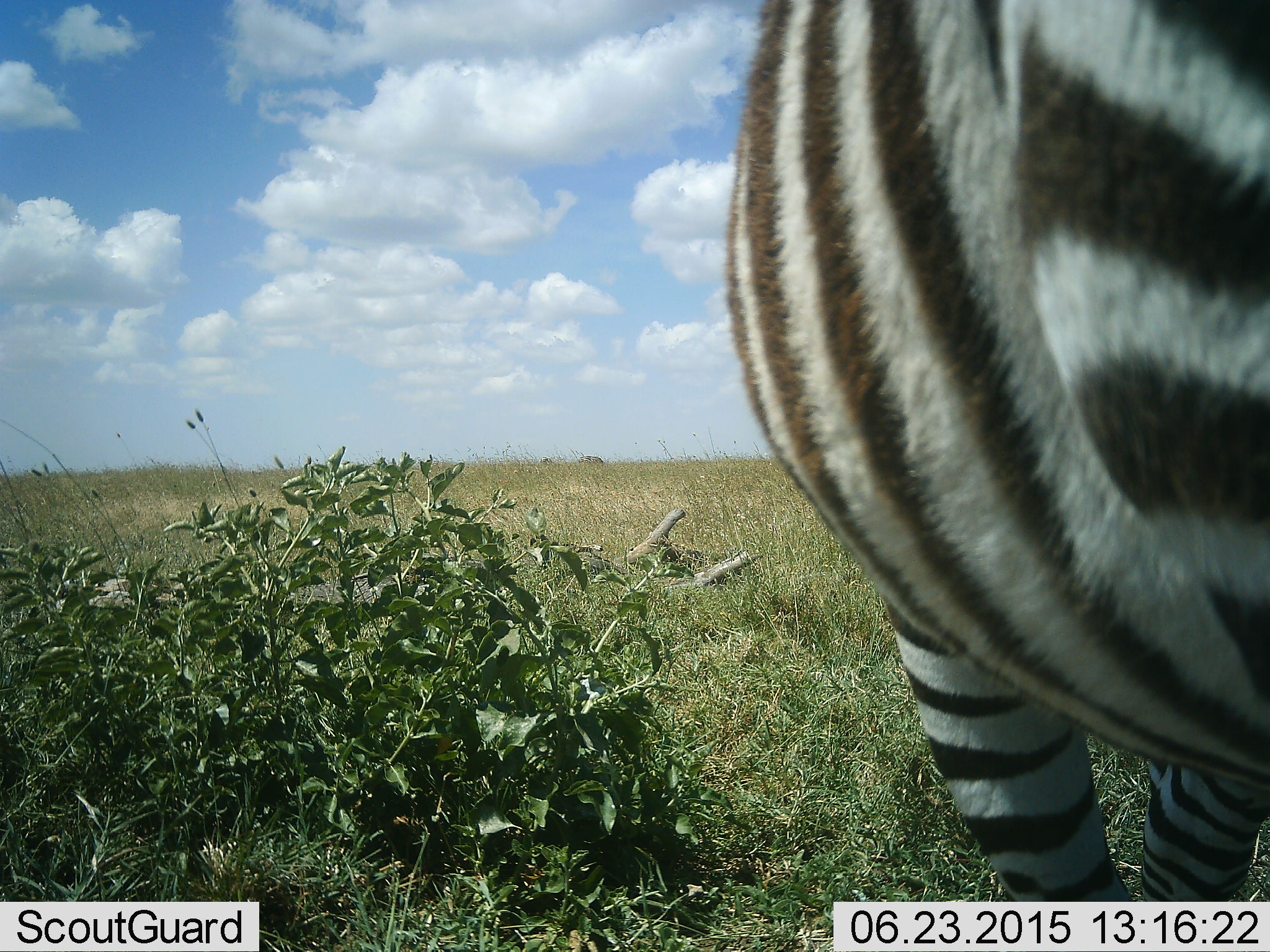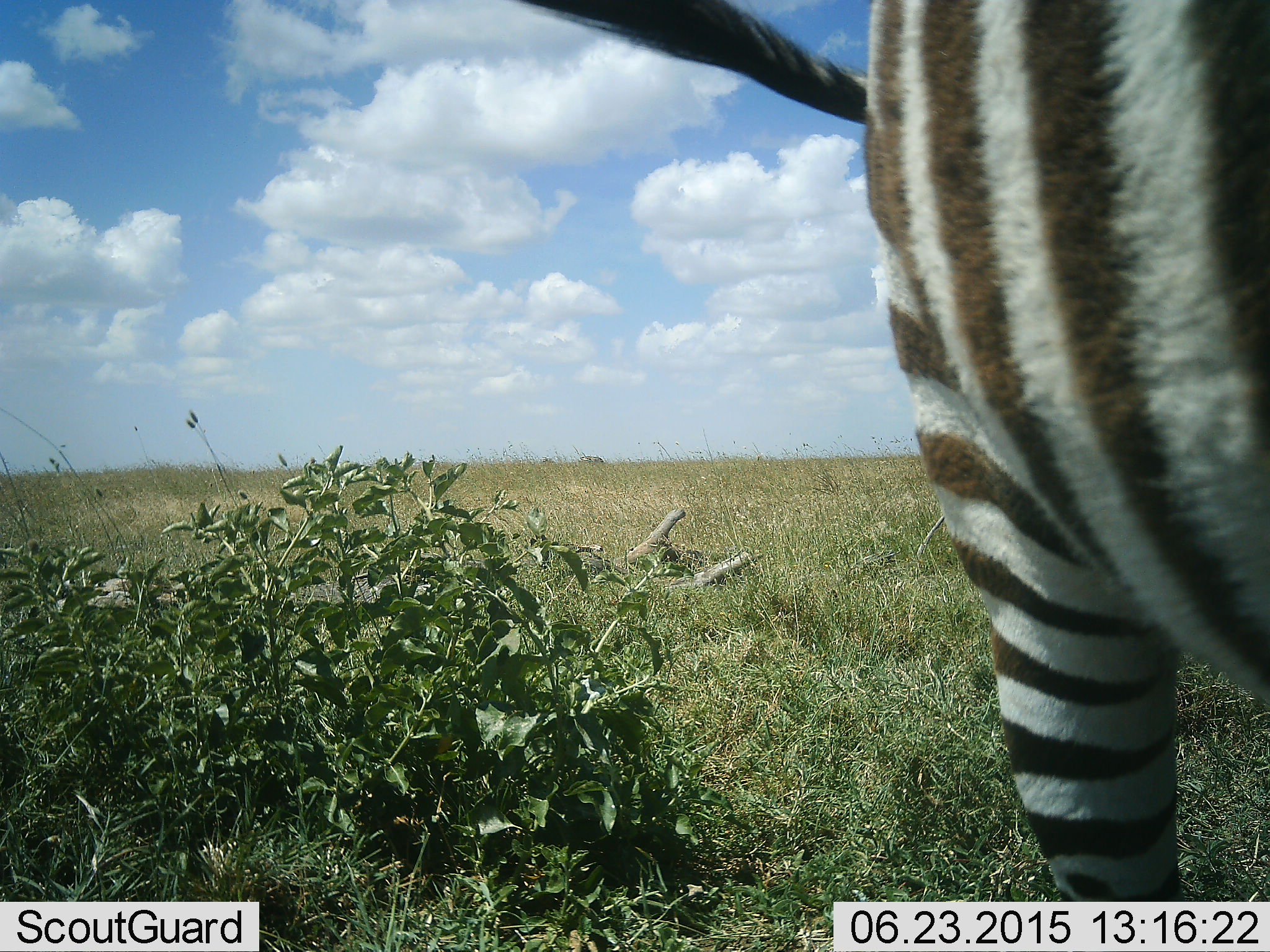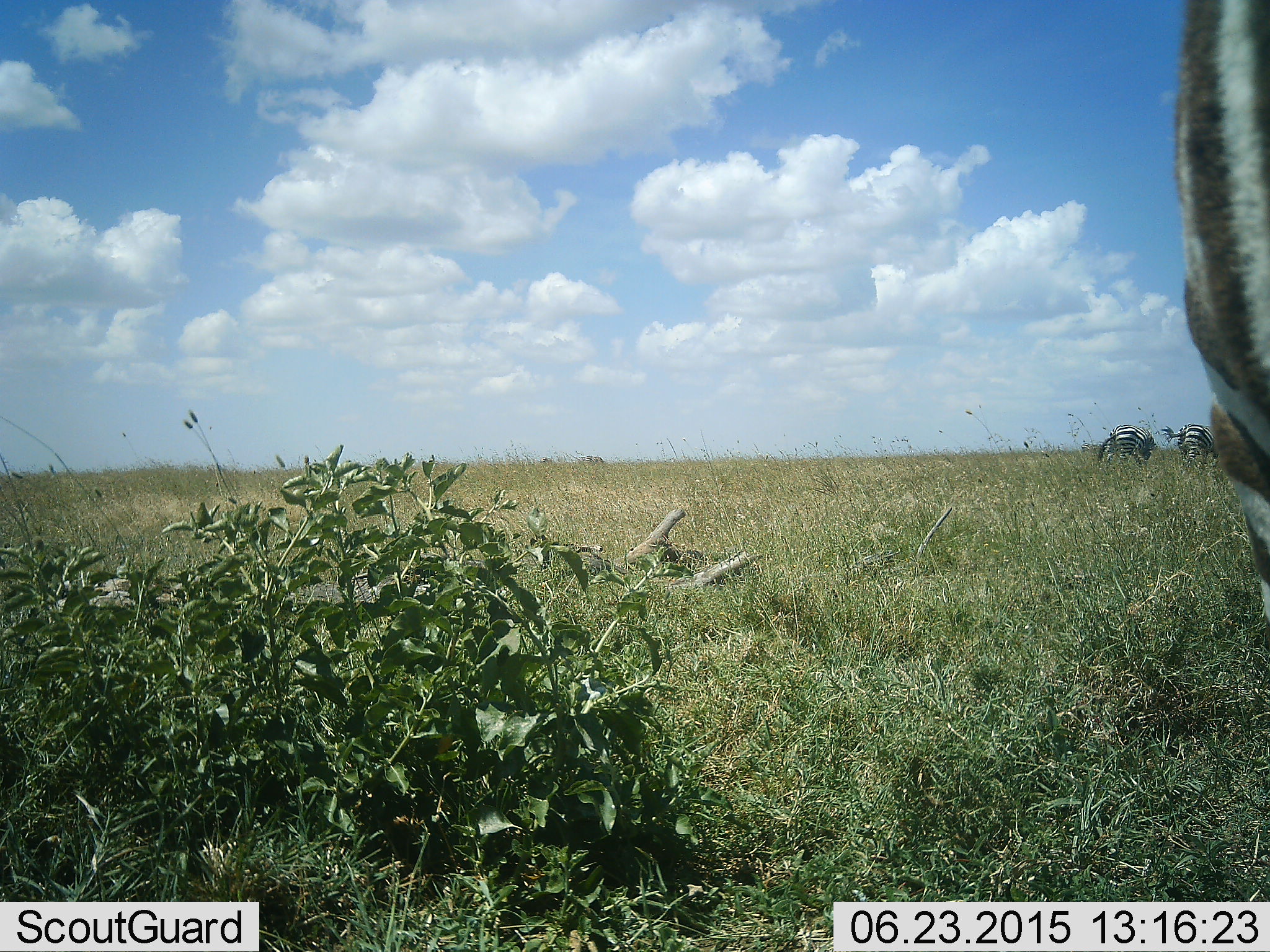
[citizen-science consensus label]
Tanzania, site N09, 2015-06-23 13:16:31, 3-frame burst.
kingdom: Animalia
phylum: Chordata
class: Mammalia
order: Perissodactyla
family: Equidae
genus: Equus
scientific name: Equus quagga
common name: plains zebra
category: zebra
Zebra (plains zebra) (Equus quagga), count 1. Behavior (volunteer vote fractions): standing 50%, resting 0%, moving 70%, interacting 0%. Young present (vote fraction): 0%. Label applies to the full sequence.